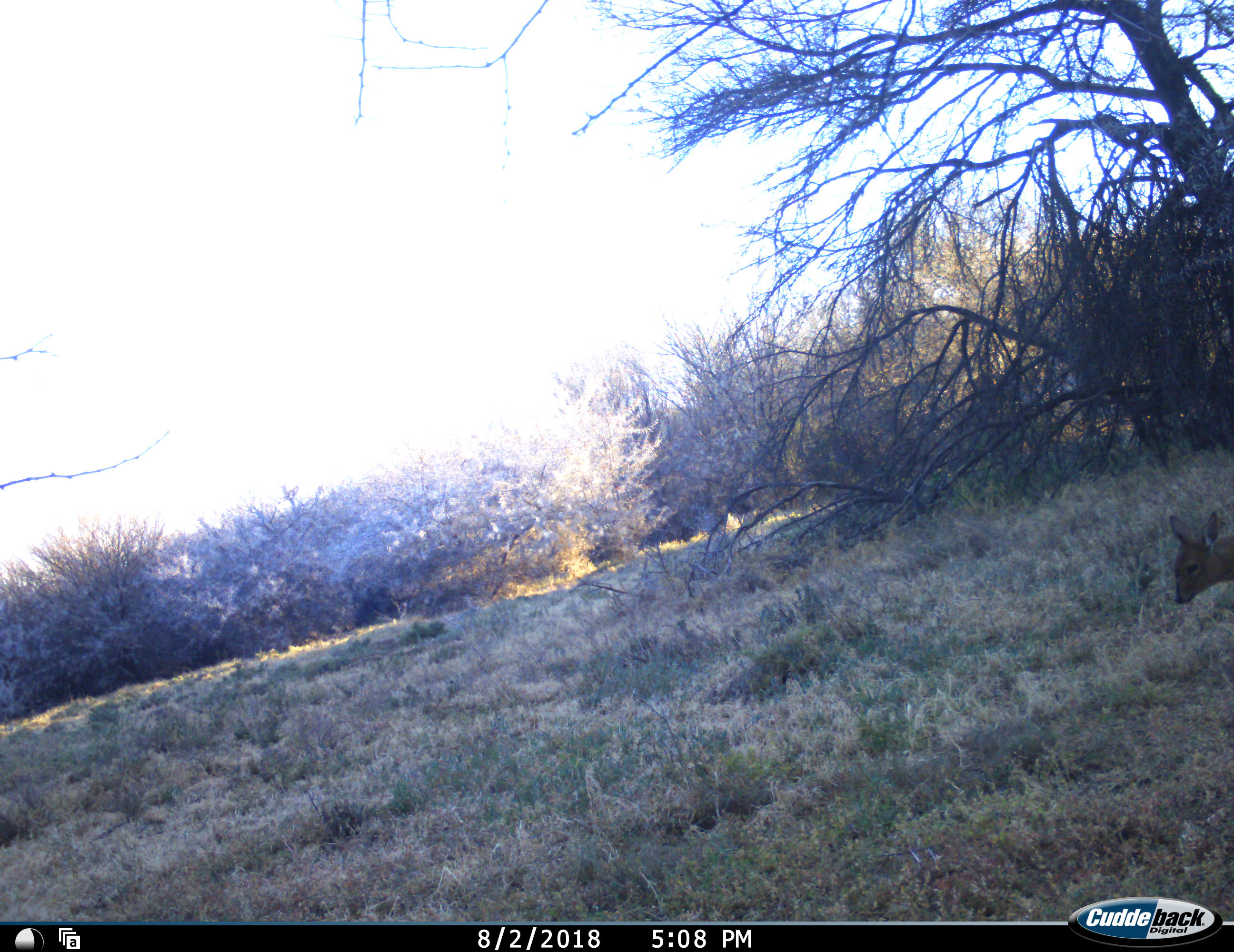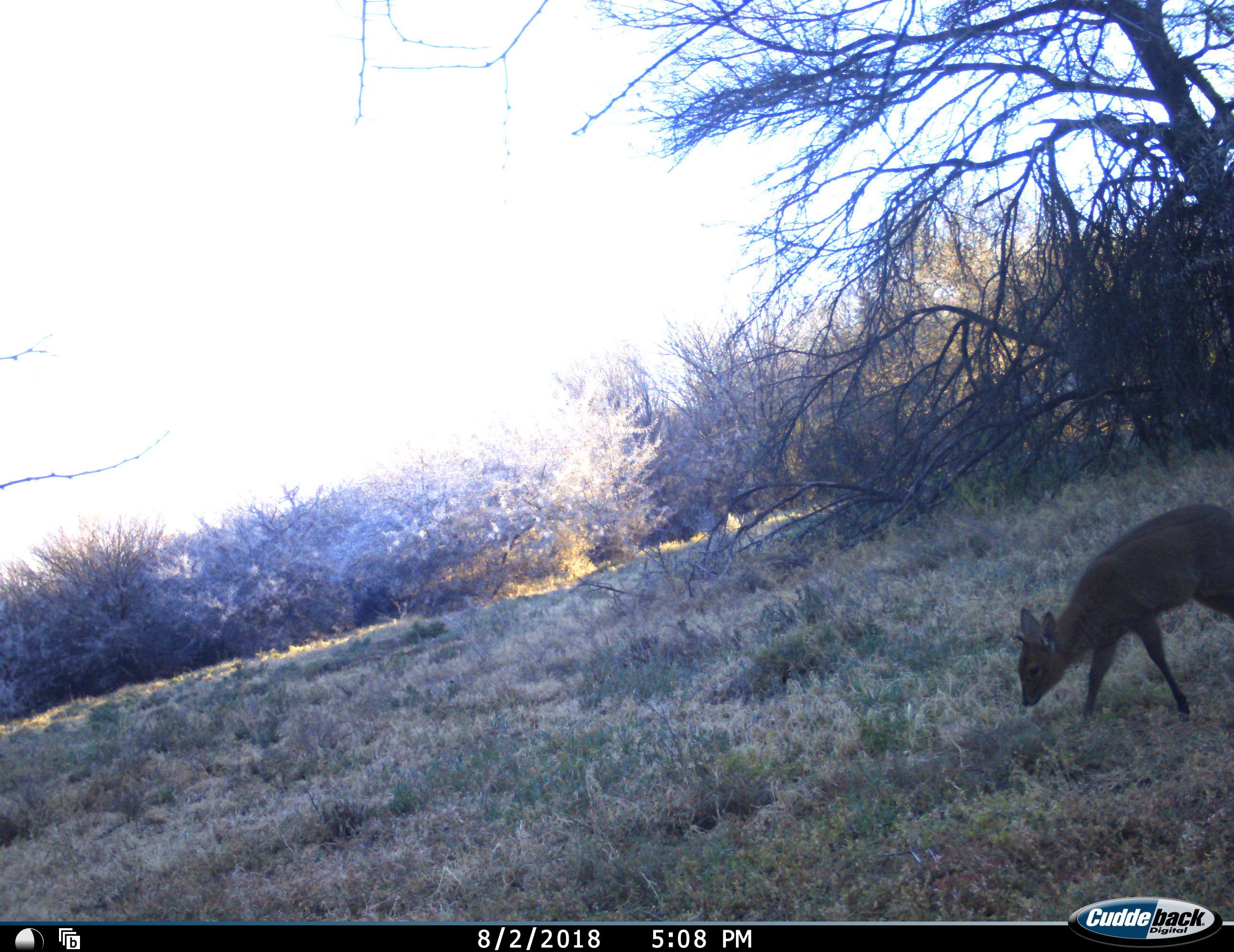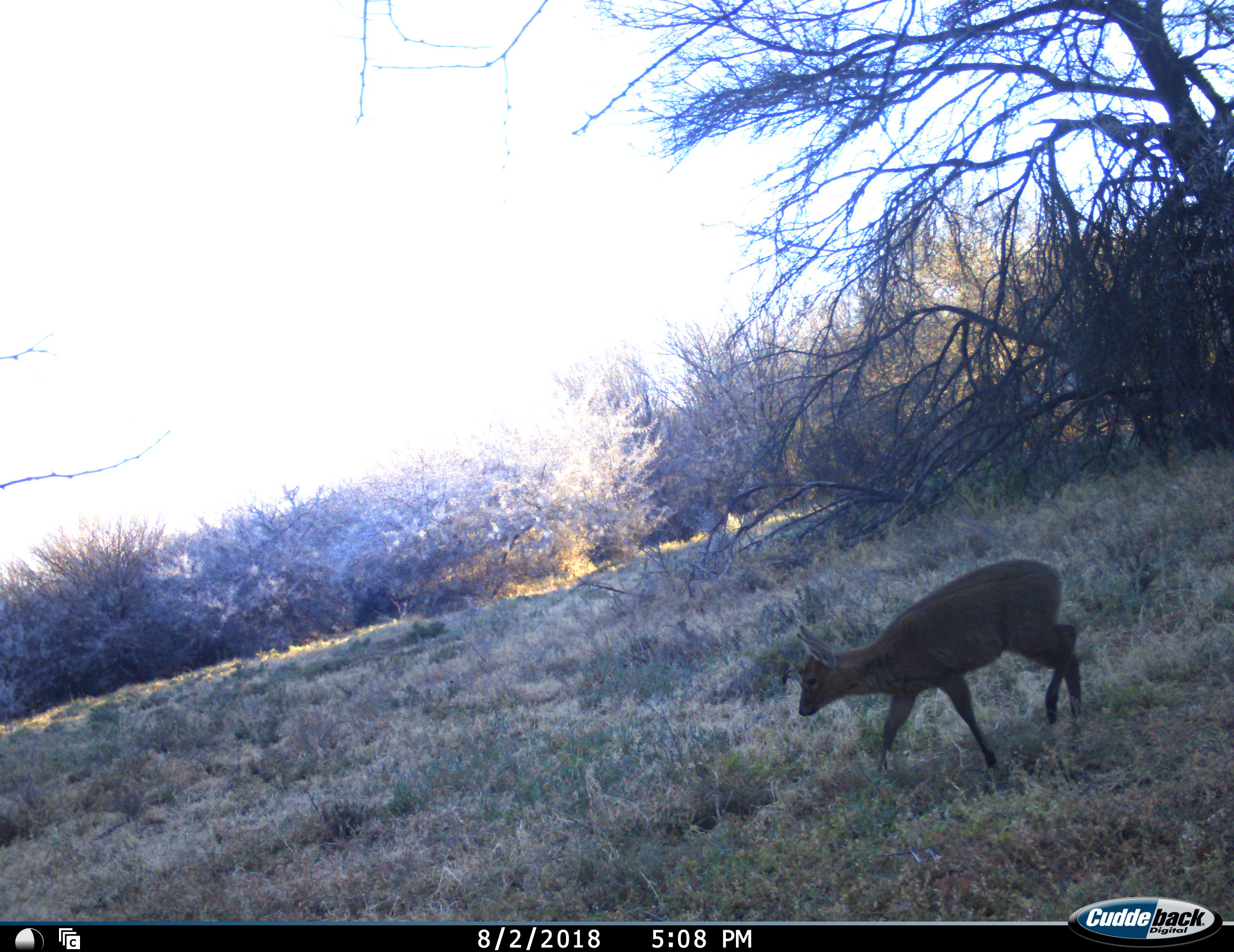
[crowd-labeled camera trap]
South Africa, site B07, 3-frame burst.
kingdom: Animalia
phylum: Chordata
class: Mammalia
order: Artiodactyla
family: Bovidae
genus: Sylvicapra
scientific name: Sylvicapra grimmia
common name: common grey duiker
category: duikercommongrey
Duikercommongrey (common grey duiker) (Sylvicapra grimmia), count 1. Behavior (volunteer vote fractions): standing 0%, resting 0%, moving 100%, interacting 0%. Young present (vote fraction): 0%. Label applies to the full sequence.